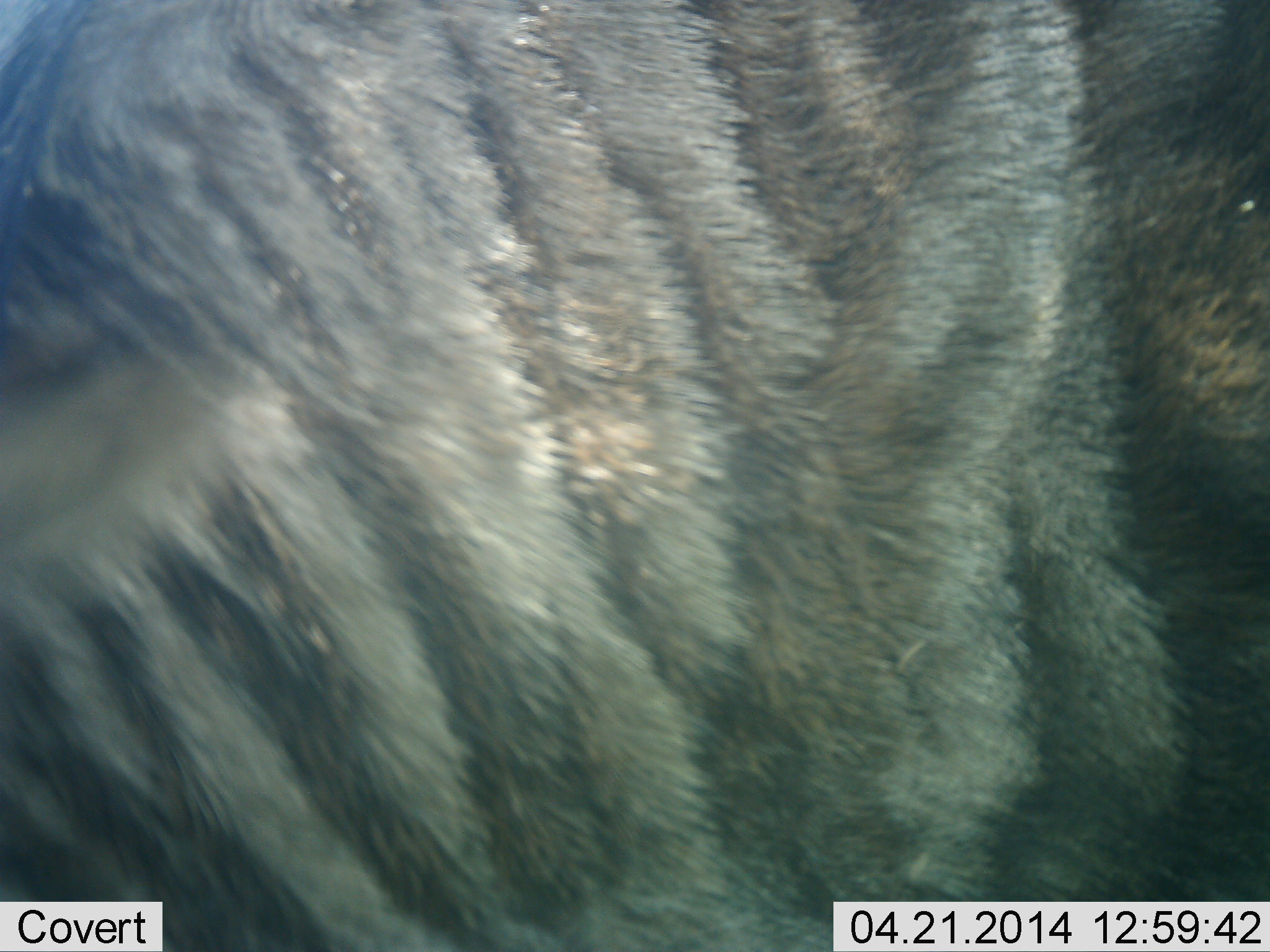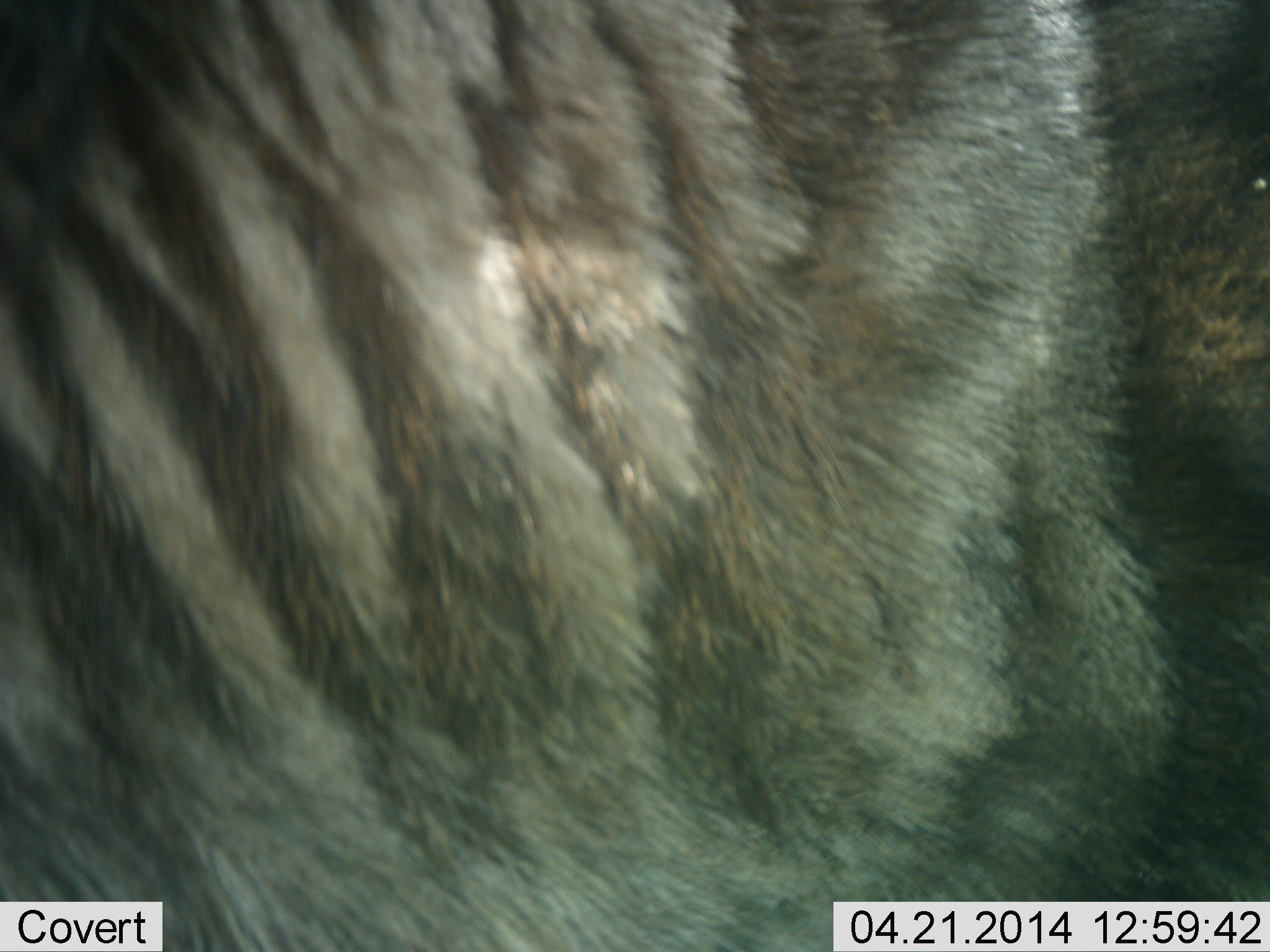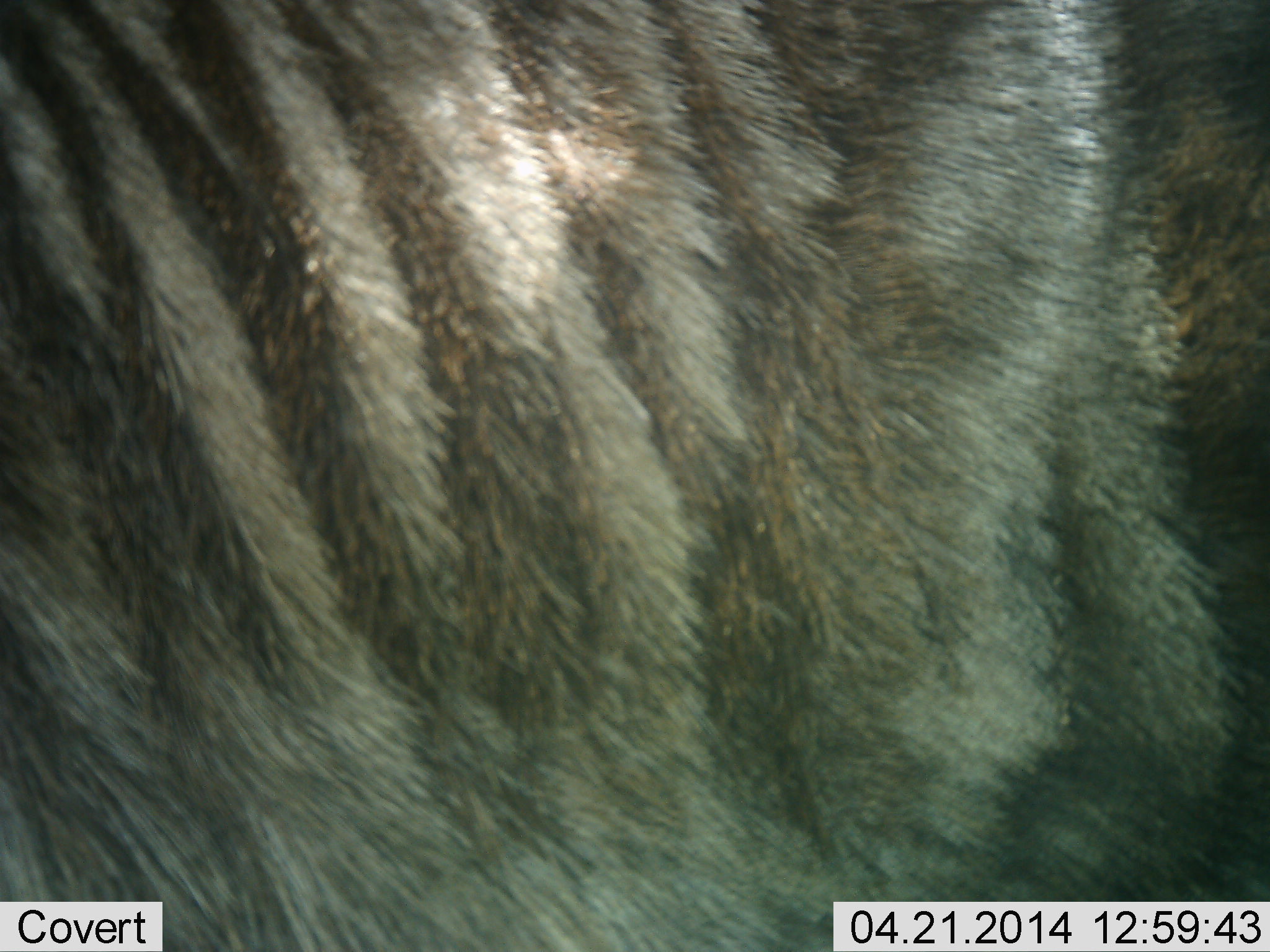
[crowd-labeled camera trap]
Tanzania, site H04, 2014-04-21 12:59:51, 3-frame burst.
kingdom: Animalia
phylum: Chordata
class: Mammalia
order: Artiodactyla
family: Bovidae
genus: Connochaetes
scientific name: Connochaetes taurinus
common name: blue wildebeest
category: wildebeest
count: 1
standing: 100%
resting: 0%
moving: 12%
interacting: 0%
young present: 0%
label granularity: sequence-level